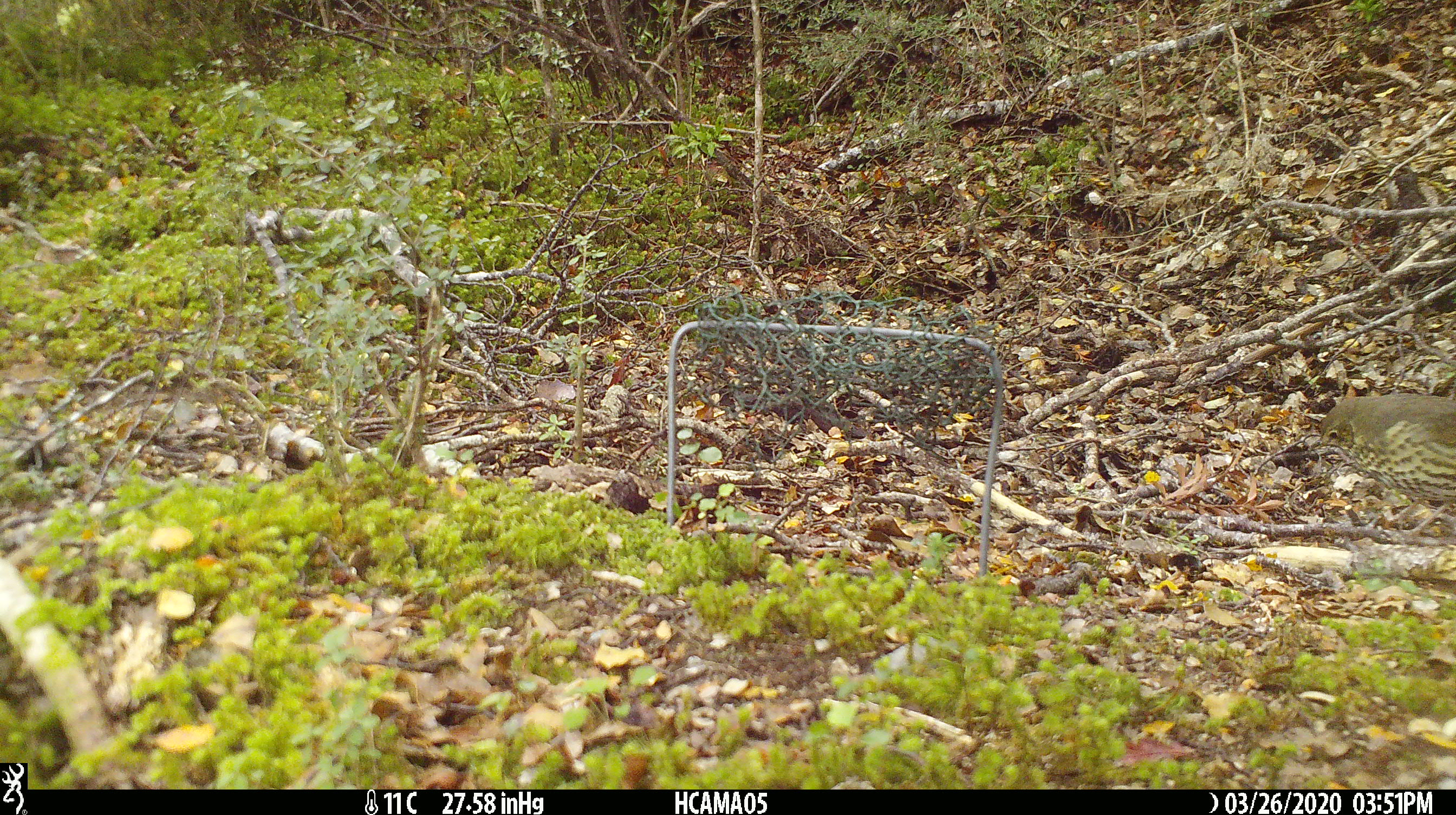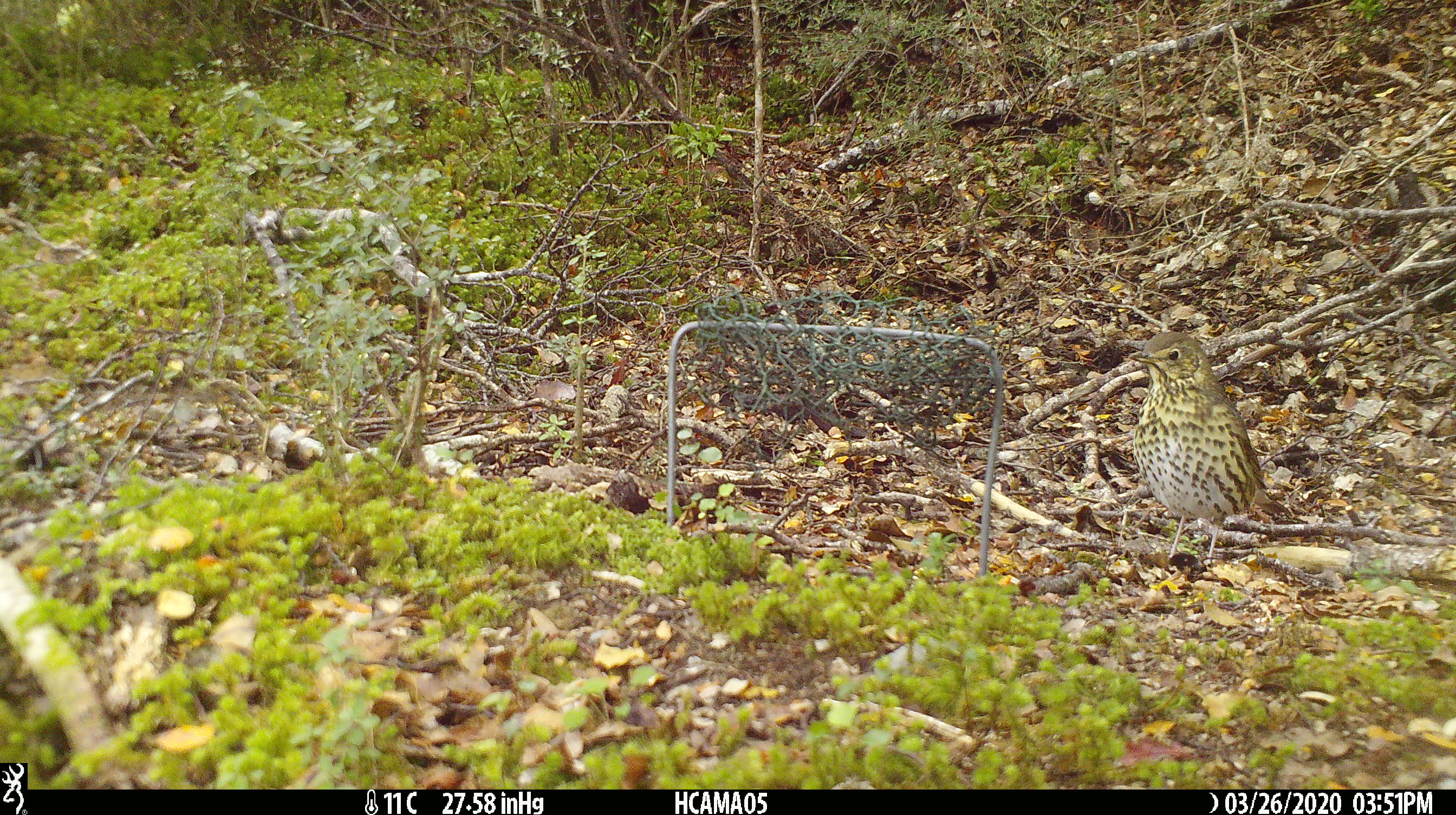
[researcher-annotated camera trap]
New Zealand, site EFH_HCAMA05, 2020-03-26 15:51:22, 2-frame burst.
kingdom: Animalia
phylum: Chordata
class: Aves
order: Passeriformes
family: Turdidae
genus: Turdus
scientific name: Turdus philomelos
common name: song thrush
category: thrush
Thrush (song thrush) (Turdus philomelos).